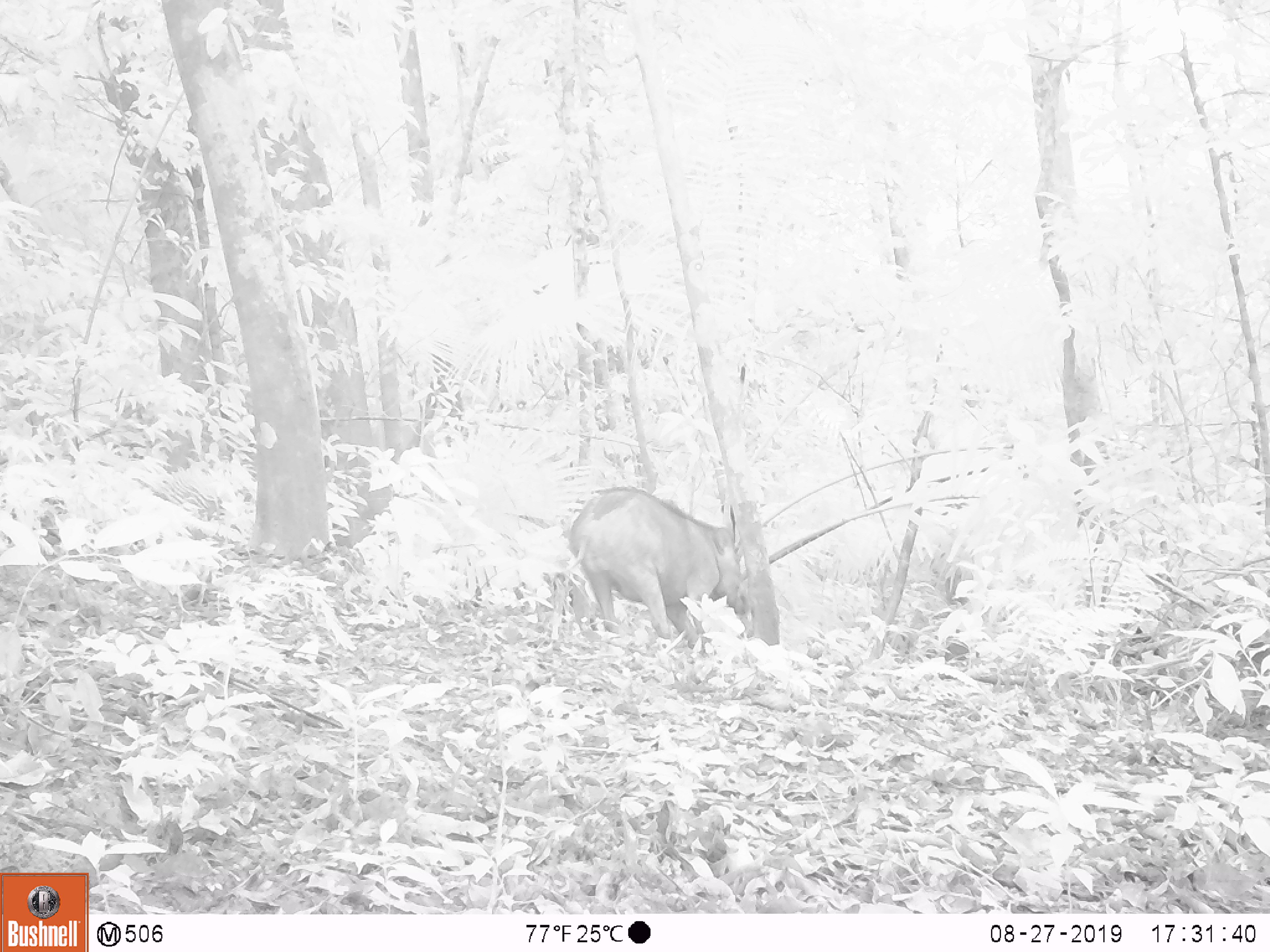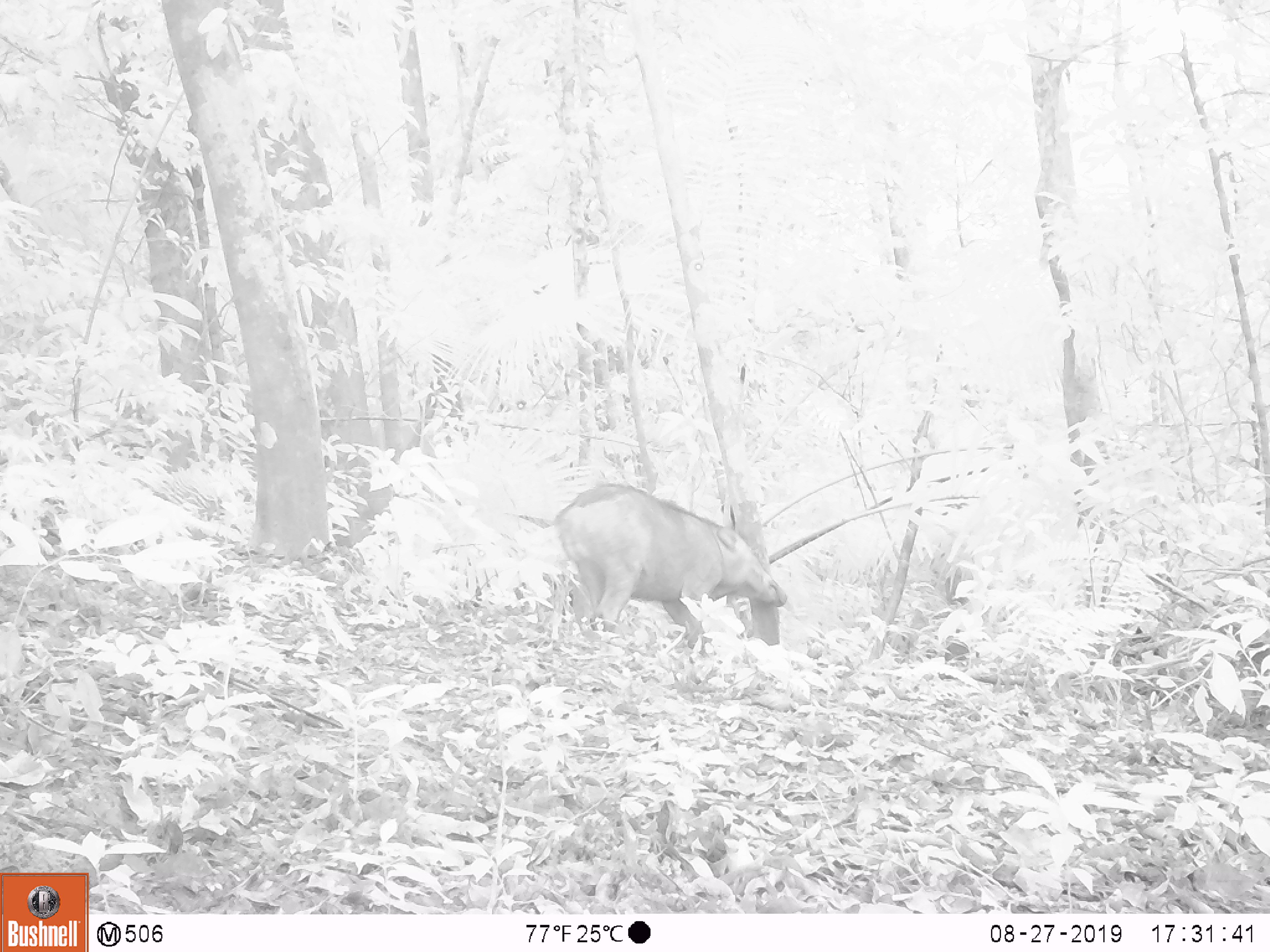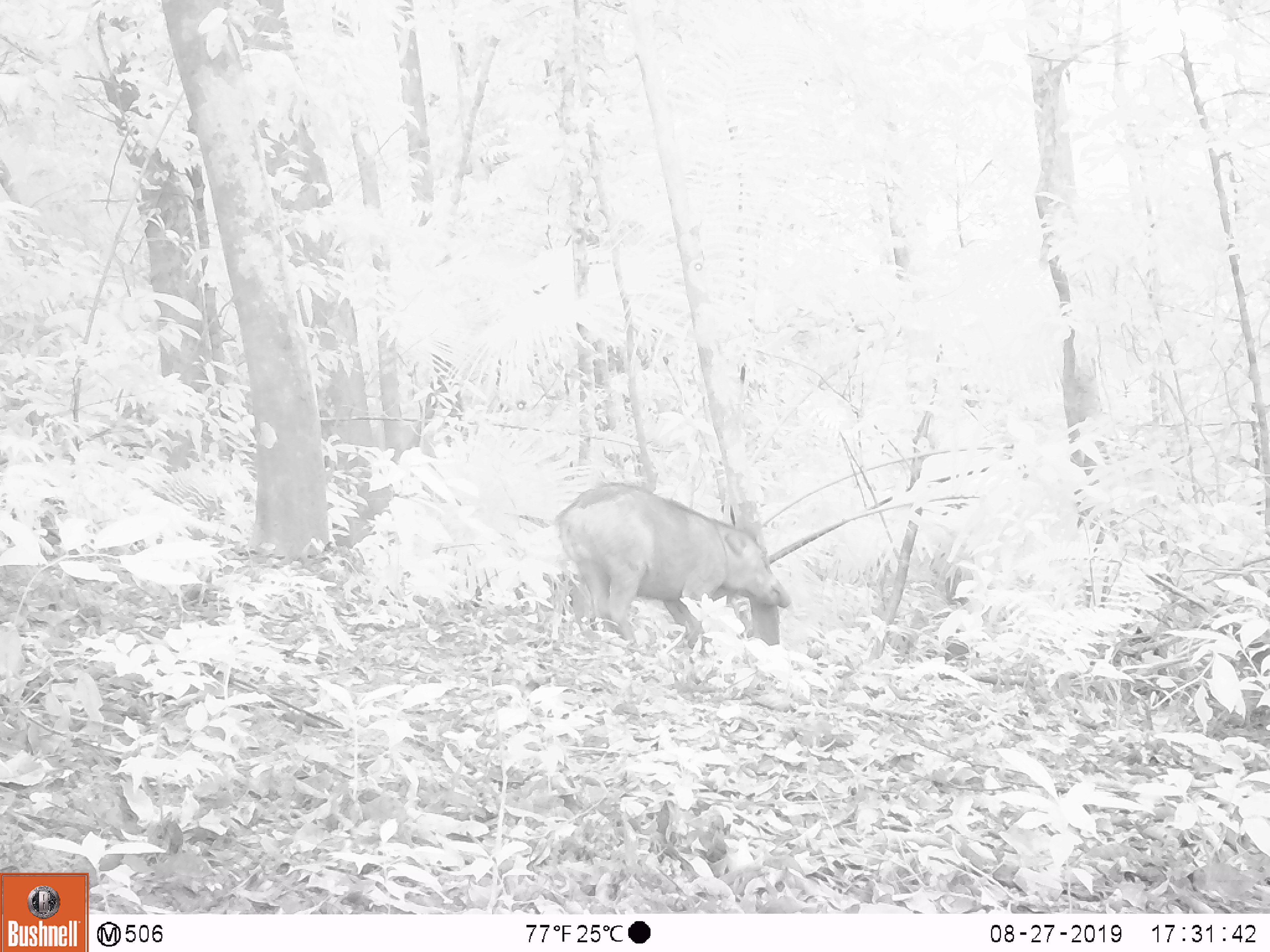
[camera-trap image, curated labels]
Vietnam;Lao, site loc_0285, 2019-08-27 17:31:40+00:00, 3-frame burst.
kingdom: Animalia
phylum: Chordata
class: Mammalia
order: Artiodactyla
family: Suidae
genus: Sus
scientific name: Sus scrofa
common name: eurasian wild pig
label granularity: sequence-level